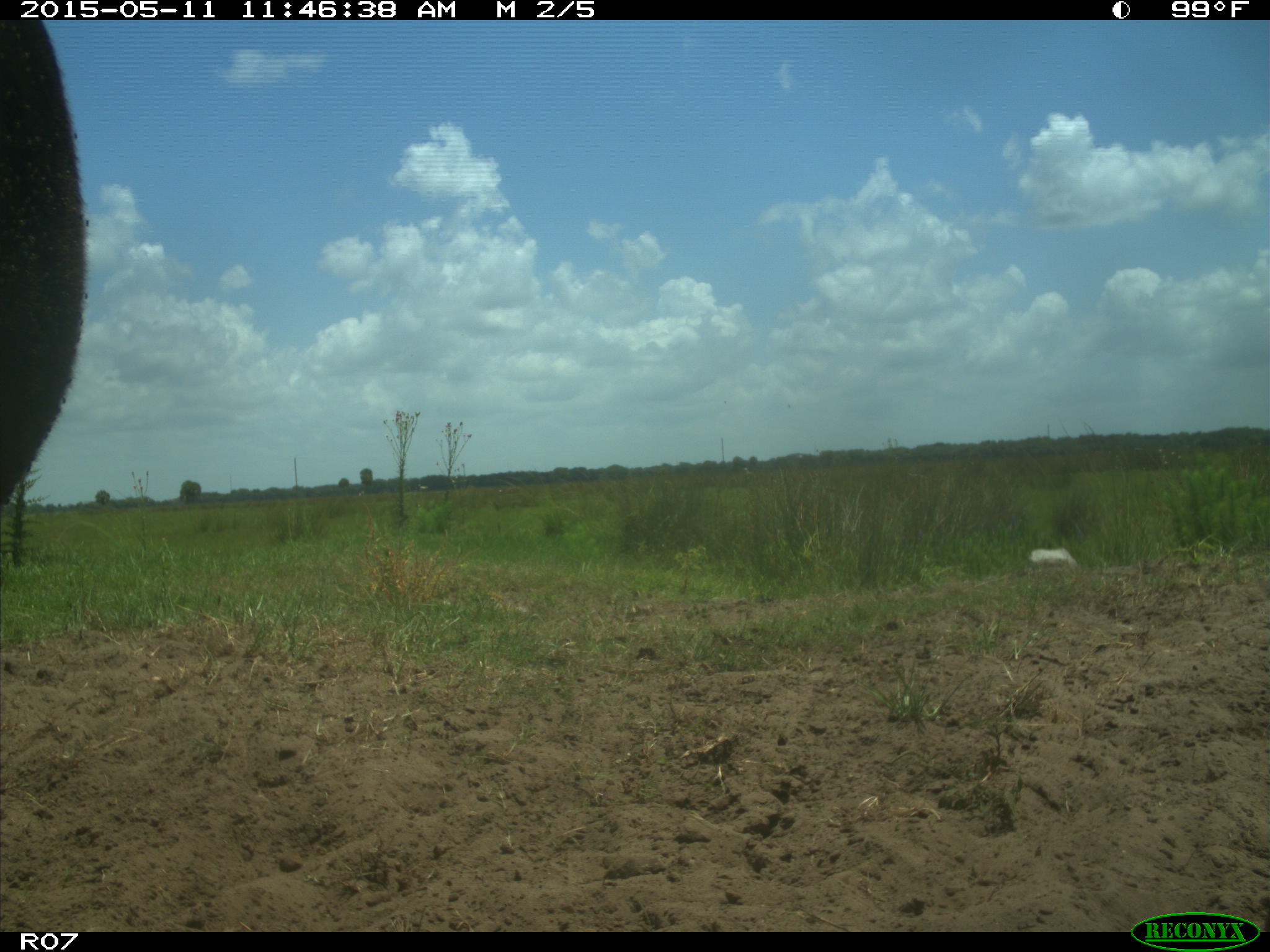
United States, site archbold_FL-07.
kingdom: Animalia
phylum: Chordata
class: Mammalia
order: Artiodactyla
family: Bovidae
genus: Bos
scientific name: Bos taurus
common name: domestic cow